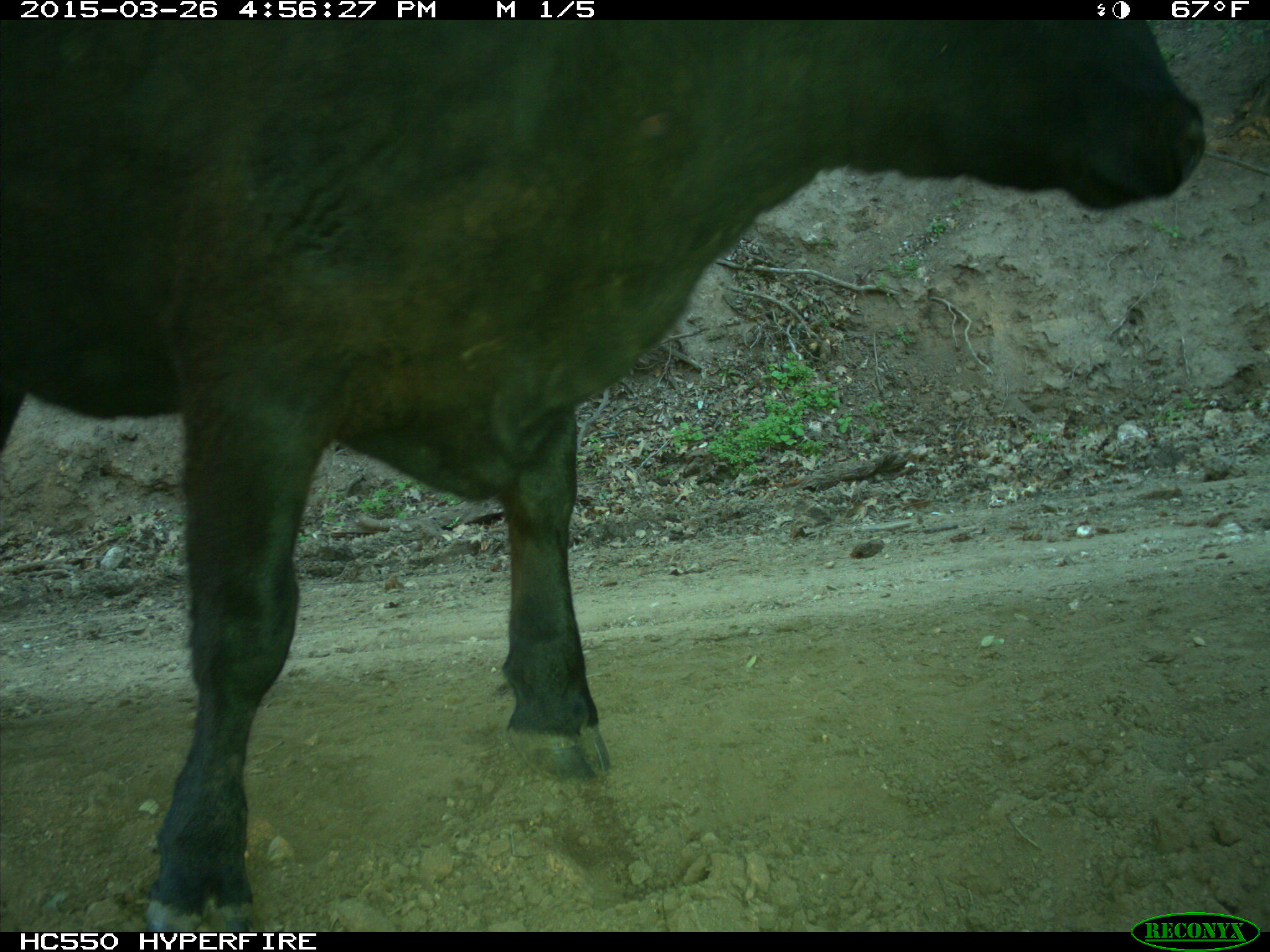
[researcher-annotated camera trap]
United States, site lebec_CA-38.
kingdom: Animalia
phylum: Chordata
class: Mammalia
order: Artiodactyla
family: Bovidae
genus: Bos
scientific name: Bos taurus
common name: domestic cow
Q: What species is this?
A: Bos taurus (domestic cow).